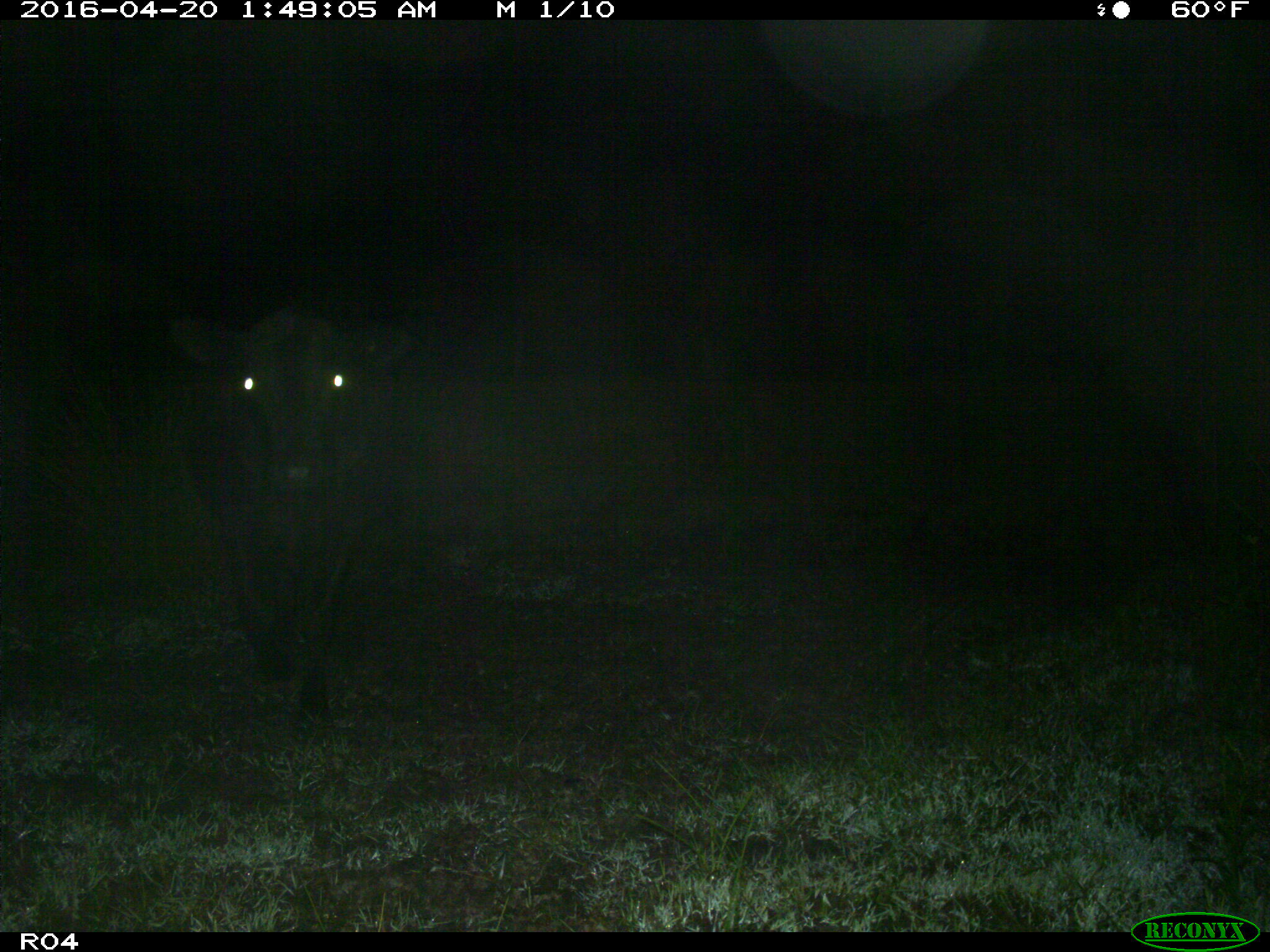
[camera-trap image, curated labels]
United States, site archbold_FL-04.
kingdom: Animalia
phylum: Chordata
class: Mammalia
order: Artiodactyla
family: Bovidae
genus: Bos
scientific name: Bos taurus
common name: domestic cow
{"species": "Bos taurus (domestic cow)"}